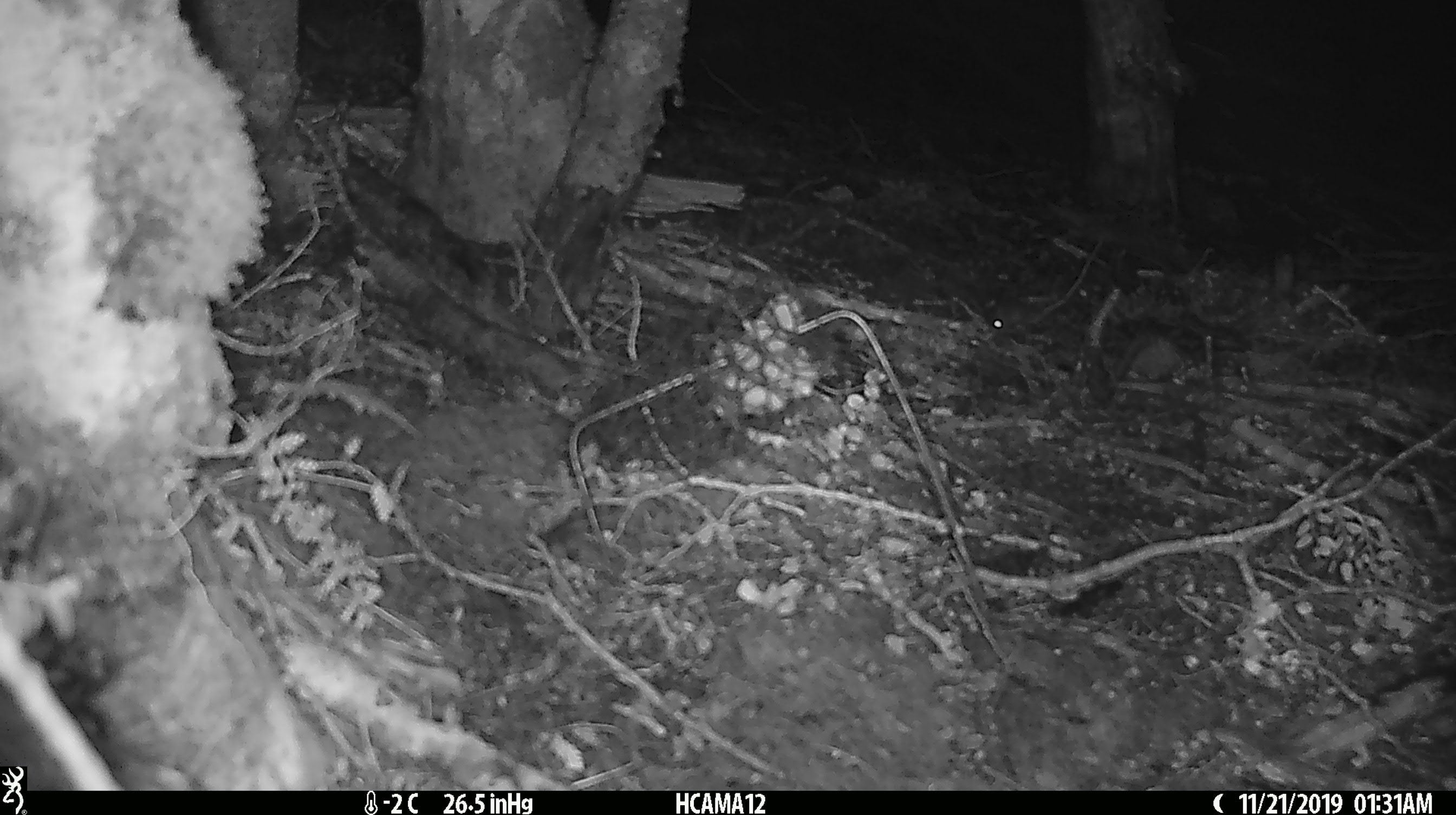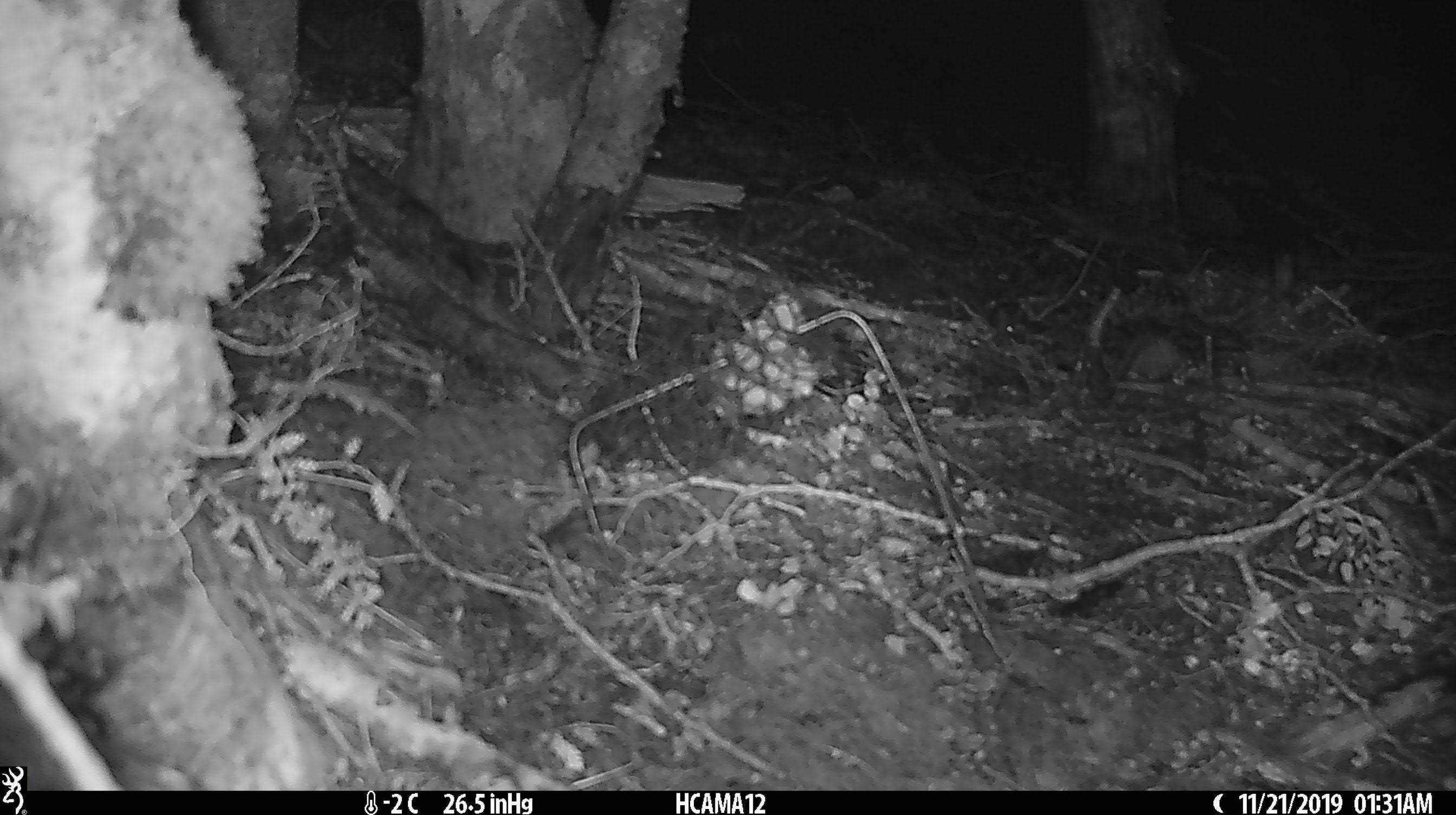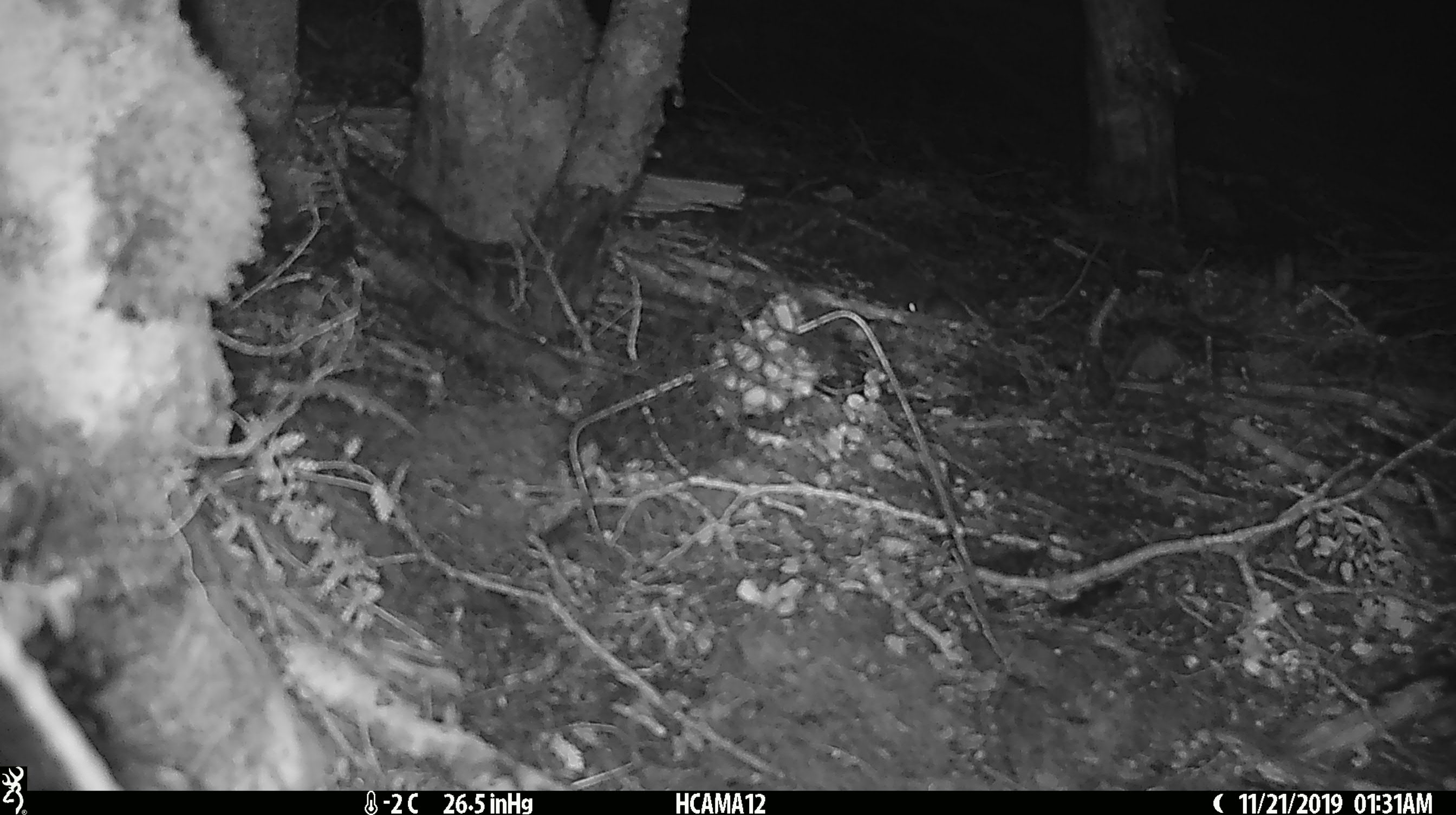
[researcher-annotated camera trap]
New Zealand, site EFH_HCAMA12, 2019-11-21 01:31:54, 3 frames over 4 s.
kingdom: Animalia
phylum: Chordata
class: Mammalia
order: Rodentia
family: Muridae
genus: Mus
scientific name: Mus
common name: mouse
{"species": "mouse (Mus)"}